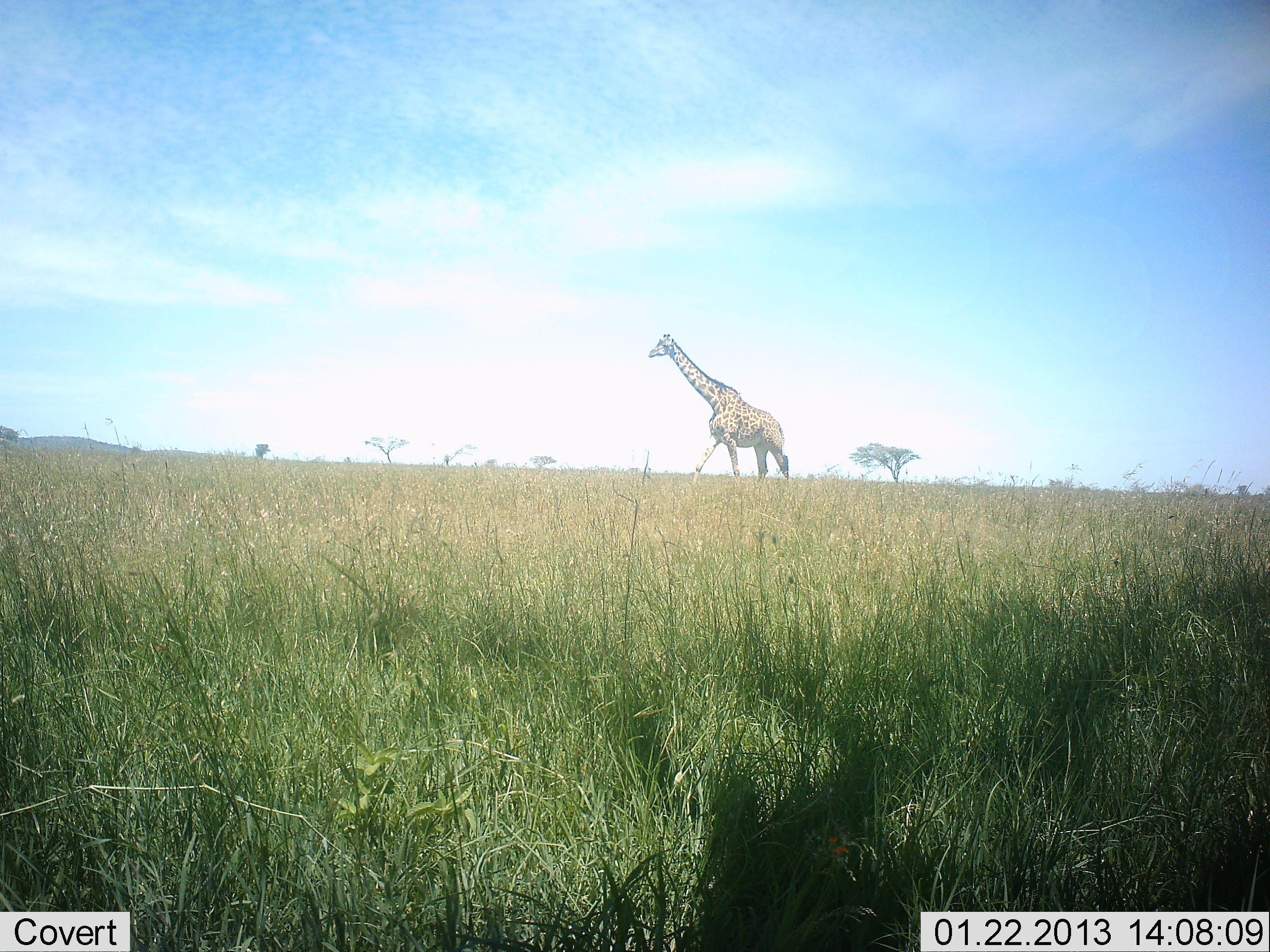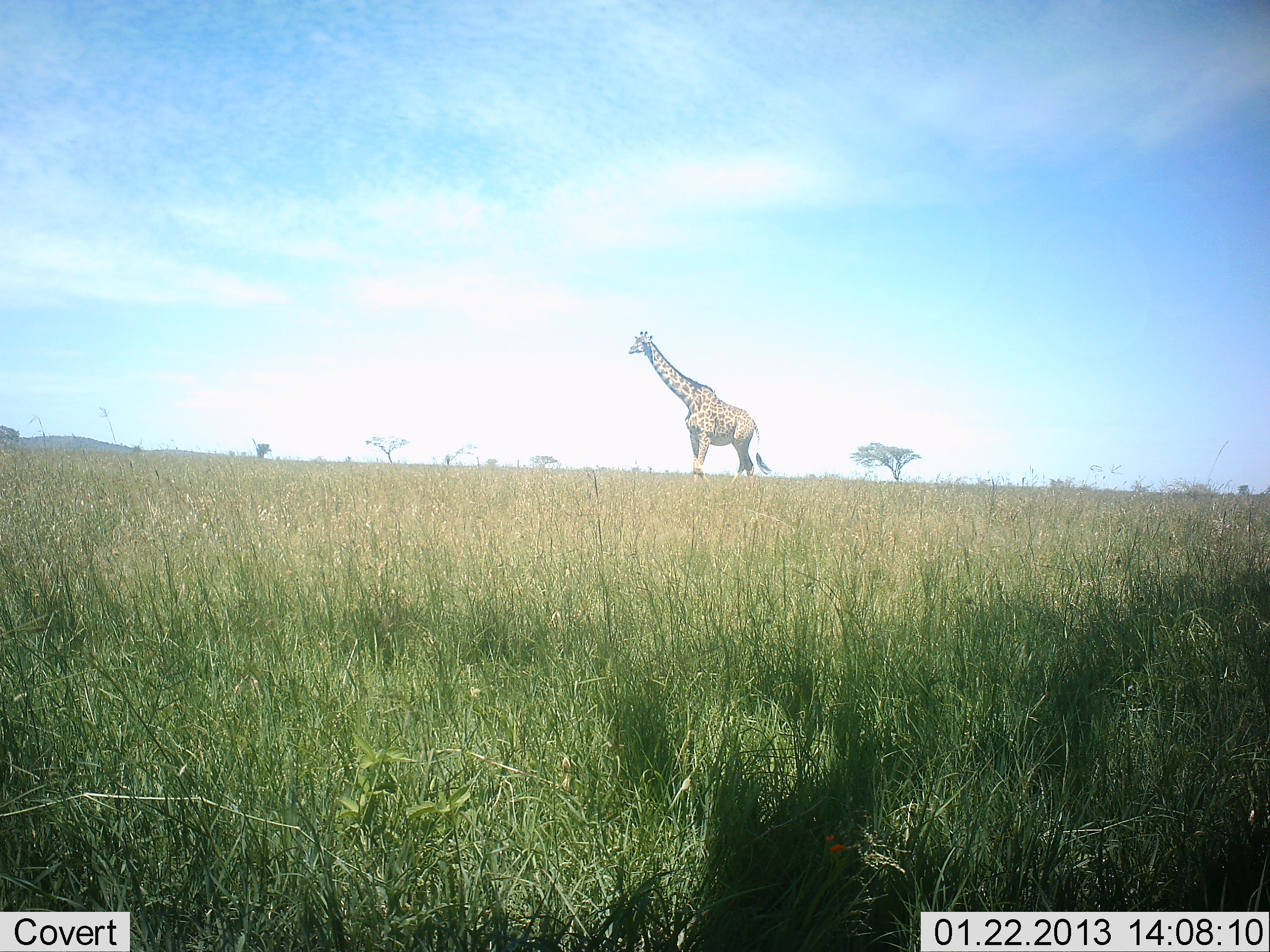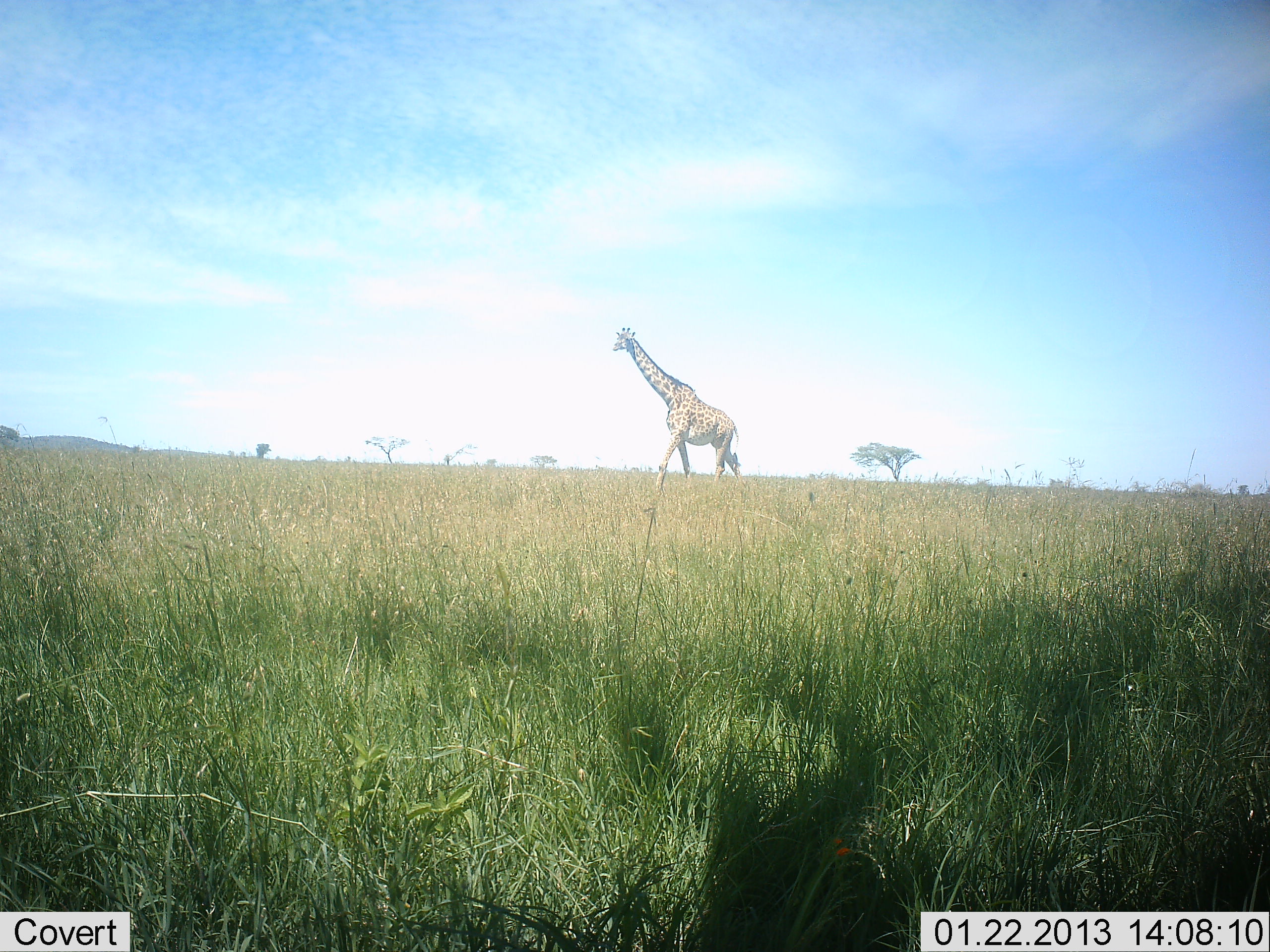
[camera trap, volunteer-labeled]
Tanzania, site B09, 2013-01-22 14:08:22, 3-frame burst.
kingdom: Animalia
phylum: Chordata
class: Mammalia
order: Artiodactyla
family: Giraffidae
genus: Giraffa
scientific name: Giraffa camelopardalis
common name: giraffe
Giraffe (Giraffa camelopardalis), count 1. Behavior (volunteer vote fractions): standing 18%, resting 0%, moving 86%, interacting 0%. Young present (vote fraction): 0%. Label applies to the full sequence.